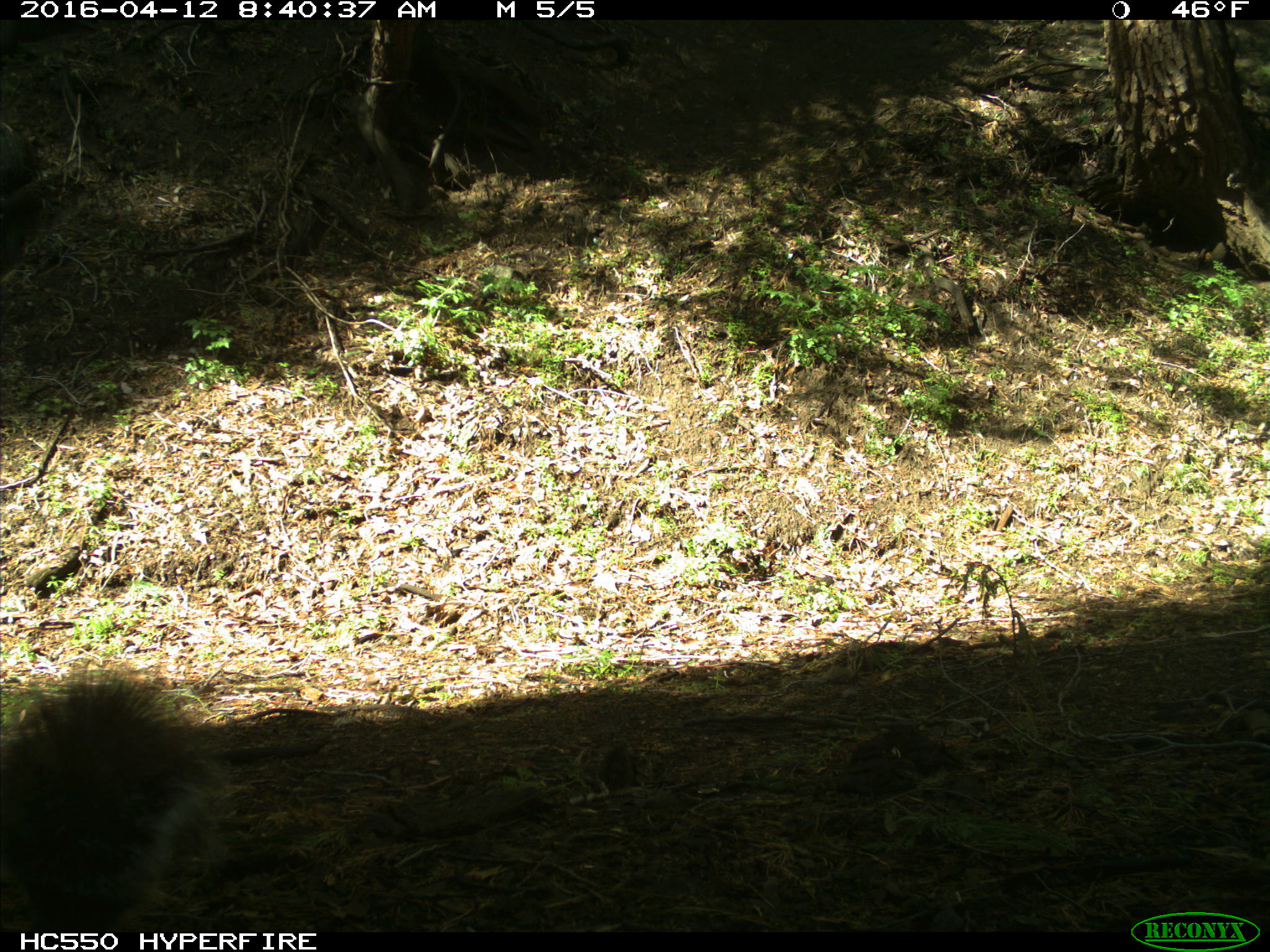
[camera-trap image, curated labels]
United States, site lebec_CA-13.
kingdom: Animalia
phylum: Chordata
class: Mammalia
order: Rodentia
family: Sciuridae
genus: Sciurus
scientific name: Sciurus carolinensis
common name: eastern gray squirrel